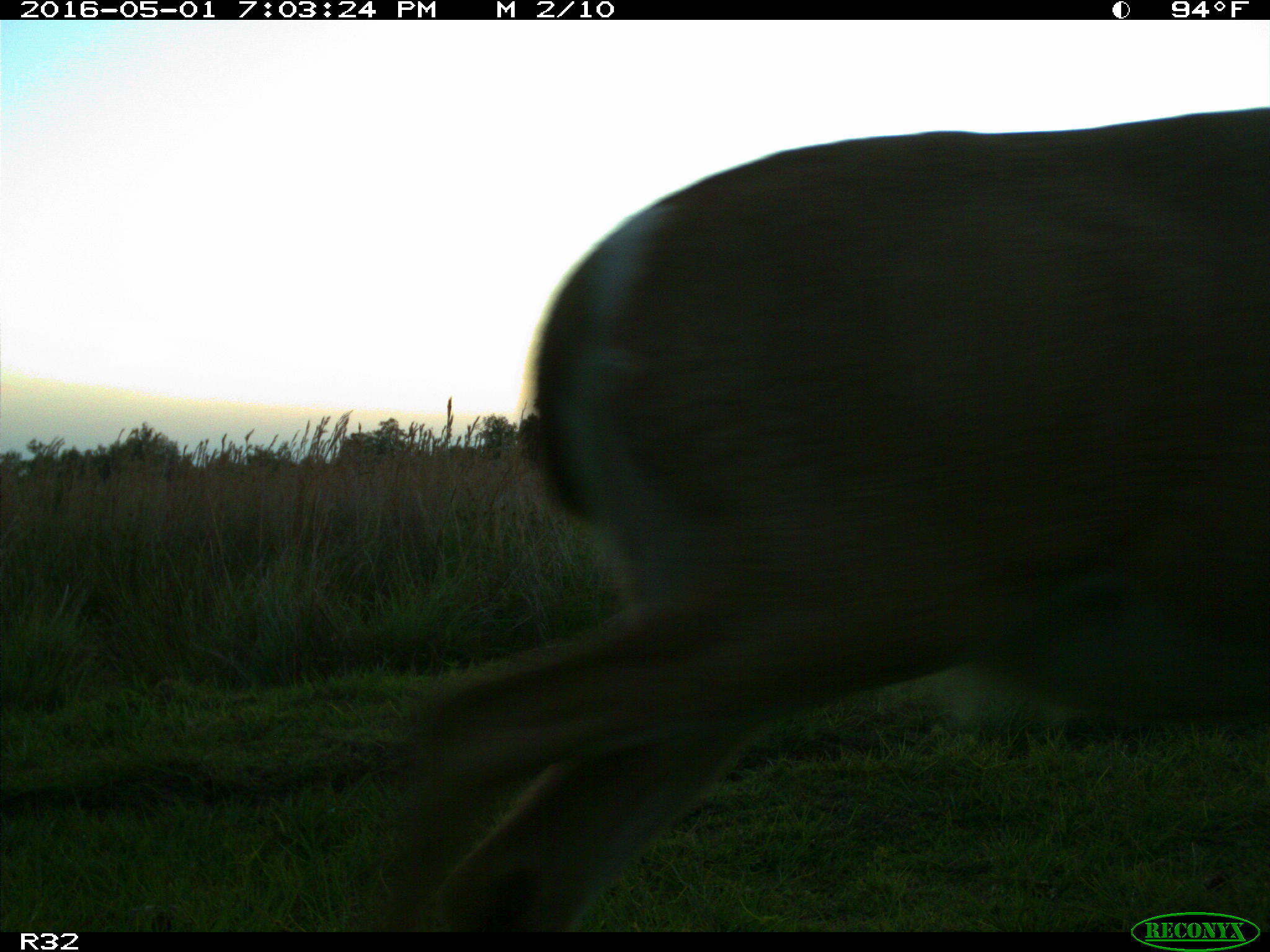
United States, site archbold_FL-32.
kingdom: Animalia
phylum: Chordata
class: Mammalia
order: Artiodactyla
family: Cervidae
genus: Odocoileus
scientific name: Odocoileus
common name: deer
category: unidentified deer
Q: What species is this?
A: Unidentified deer (deer) (Odocoileus).